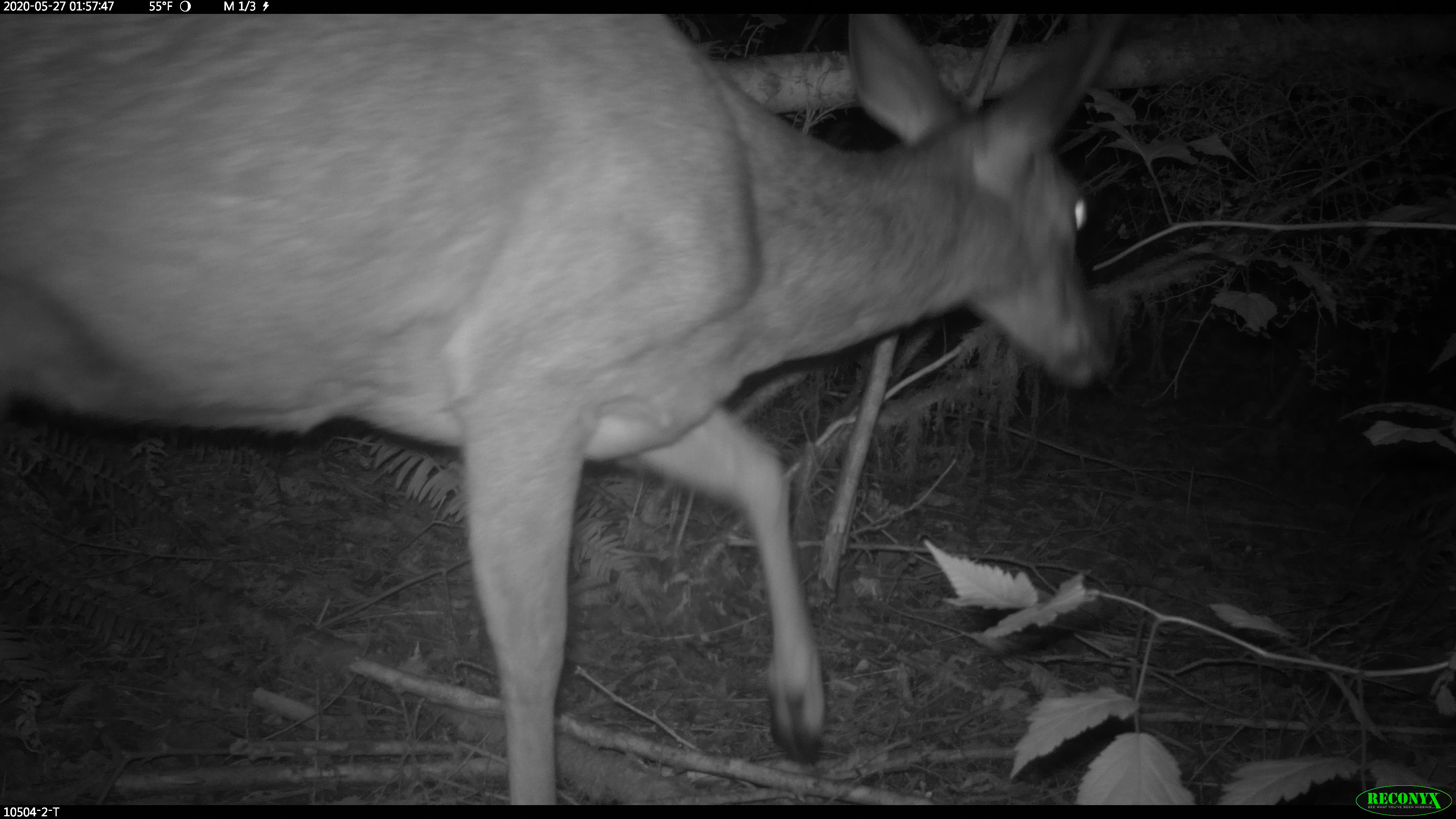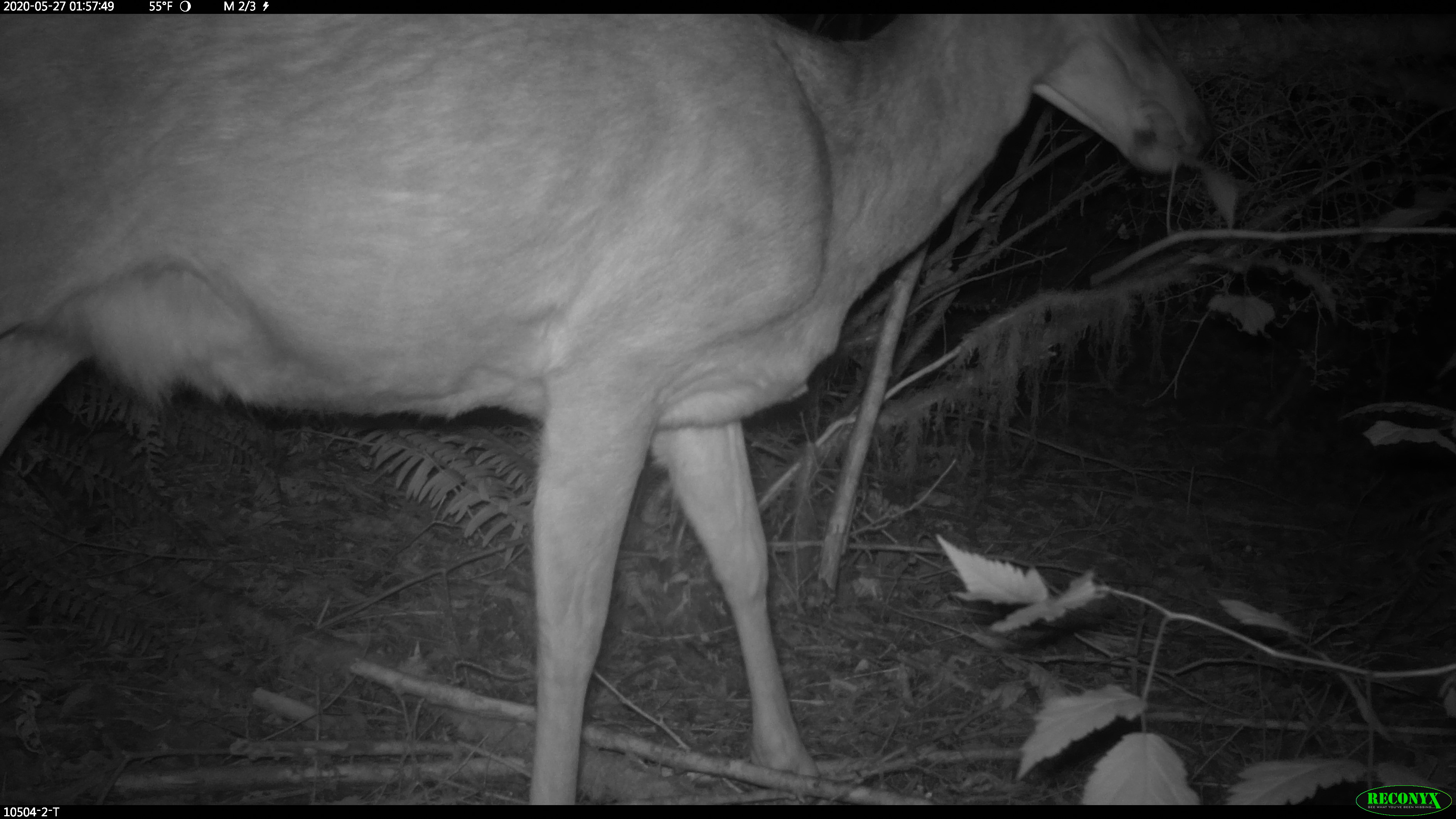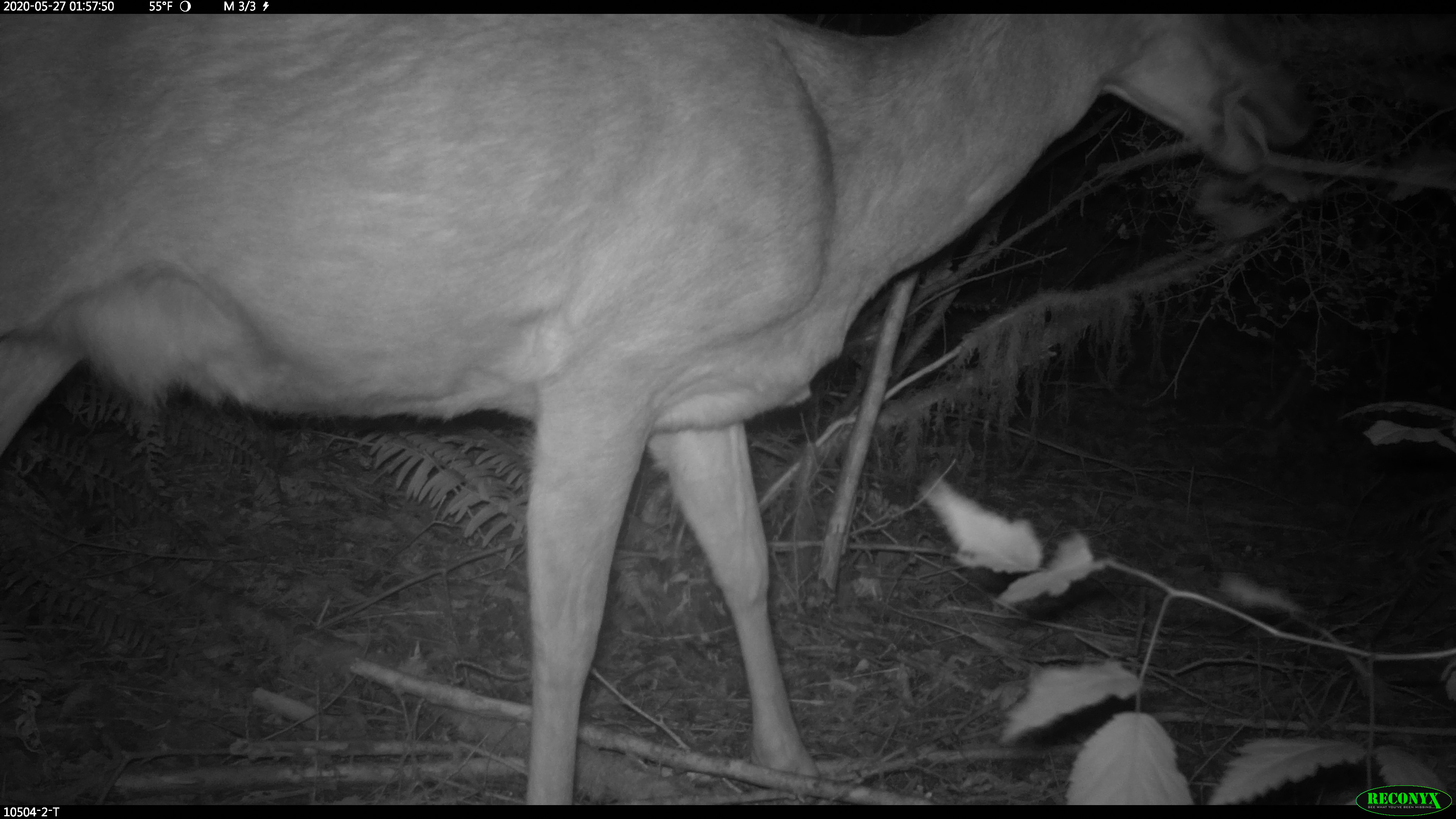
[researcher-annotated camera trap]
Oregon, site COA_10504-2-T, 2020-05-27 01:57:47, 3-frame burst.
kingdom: Animalia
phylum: Chordata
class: Mammalia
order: Artiodactyla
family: Cervidae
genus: Odocoileus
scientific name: Odocoileus hemionus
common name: black-tailed deer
Black-tailed deer (Odocoileus hemionus).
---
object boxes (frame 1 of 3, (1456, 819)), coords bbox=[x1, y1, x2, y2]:
black-tailed deer: bbox=[2, 16, 1130, 797]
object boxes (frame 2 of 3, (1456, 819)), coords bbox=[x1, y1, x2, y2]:
black-tailed deer: bbox=[0, 16, 1210, 797]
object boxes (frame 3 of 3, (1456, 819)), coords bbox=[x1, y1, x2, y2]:
black-tailed deer: bbox=[2, 16, 1314, 797]